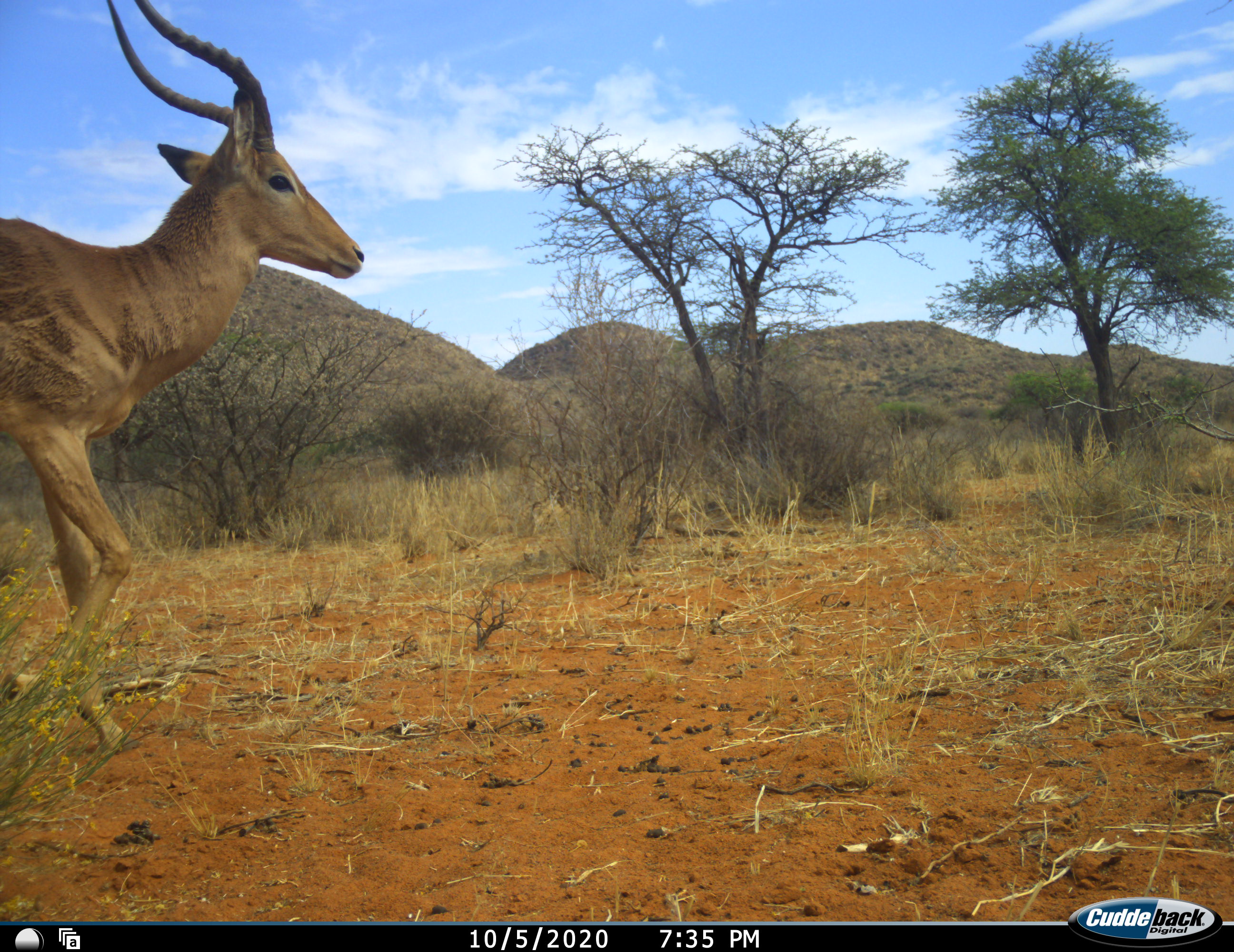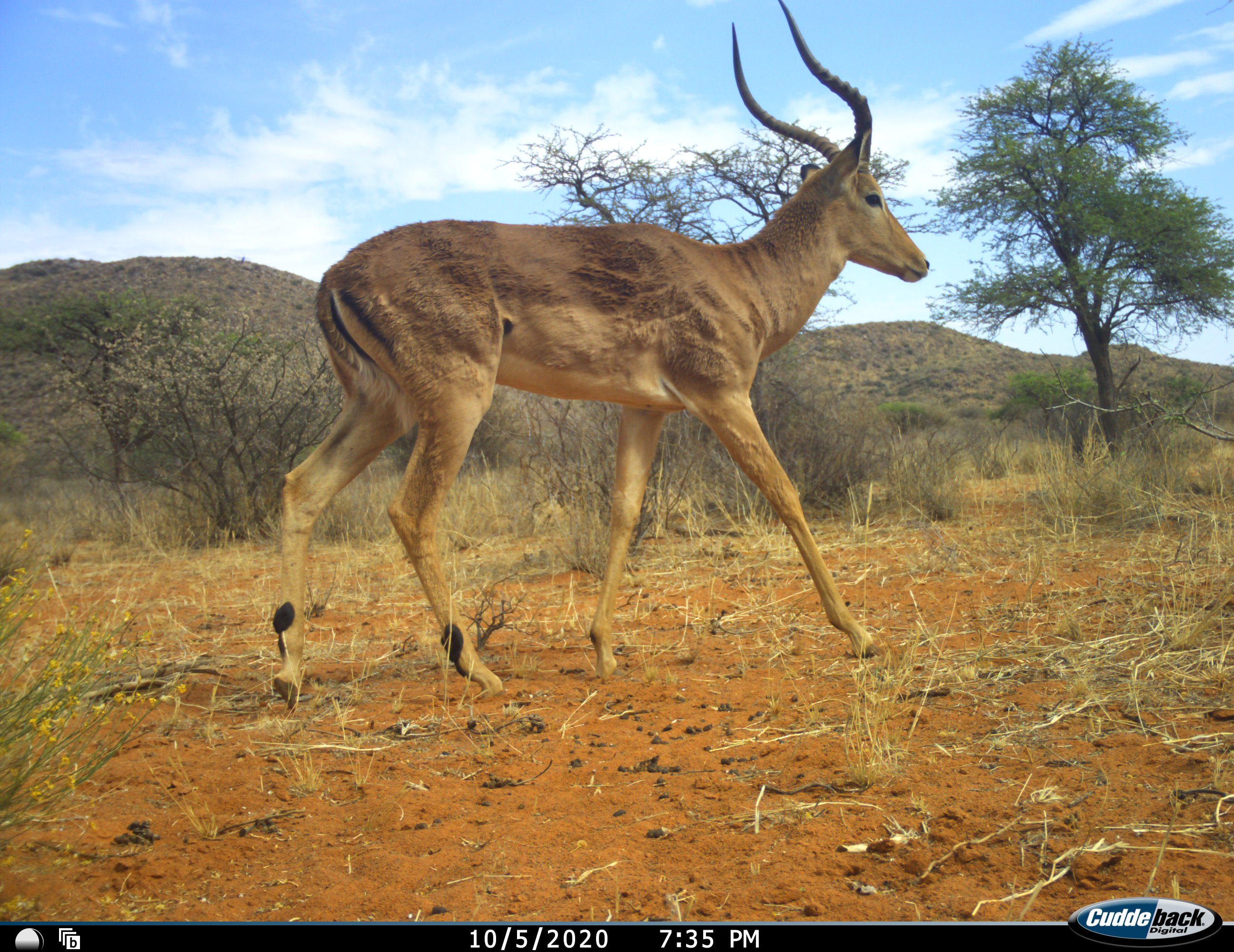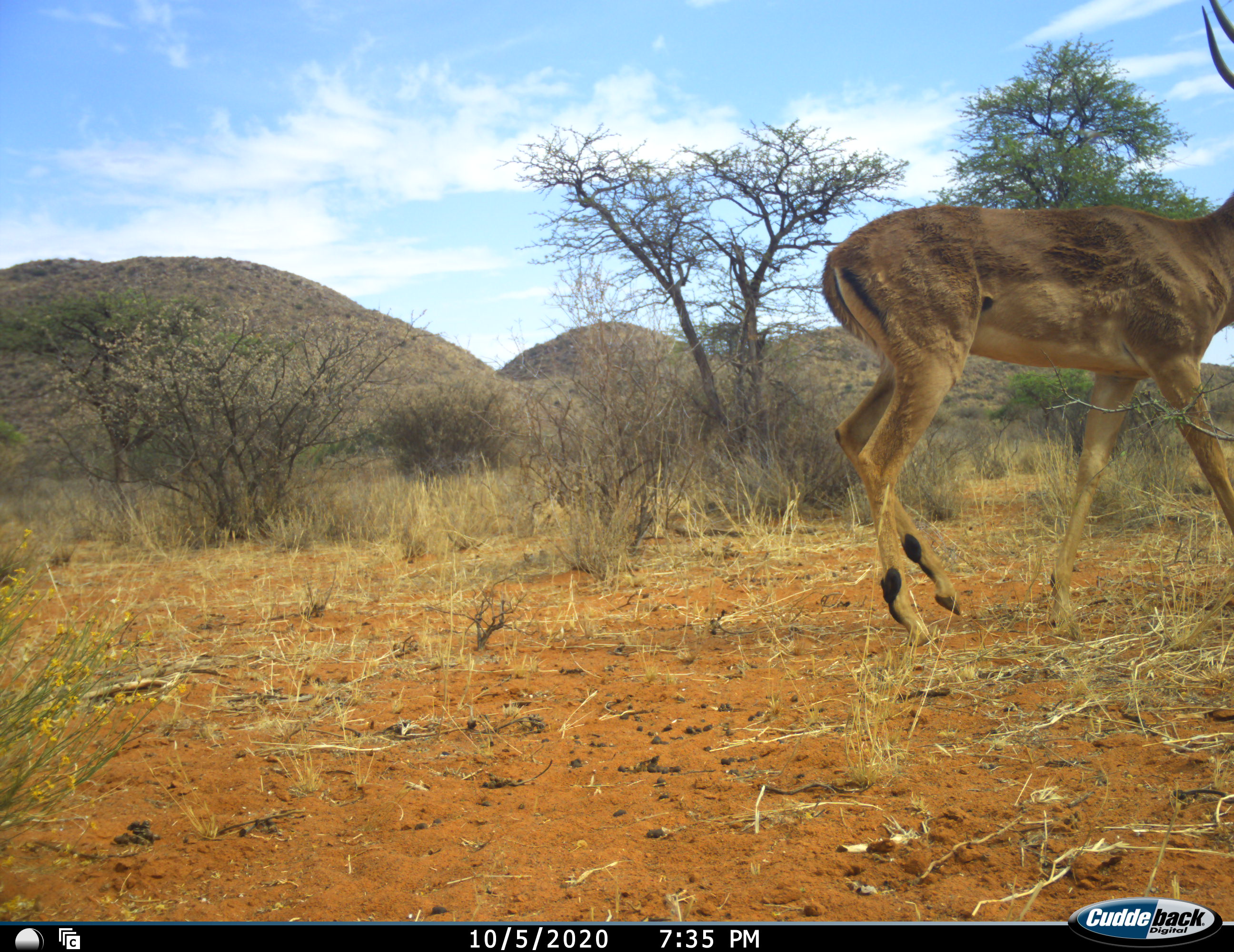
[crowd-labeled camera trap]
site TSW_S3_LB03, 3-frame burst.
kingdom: Animalia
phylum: Chordata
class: Mammalia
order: Artiodactyla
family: Bovidae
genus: Aepyceros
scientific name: Aepyceros melampus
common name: impala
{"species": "impala (Aepyceros melampus)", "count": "1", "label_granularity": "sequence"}